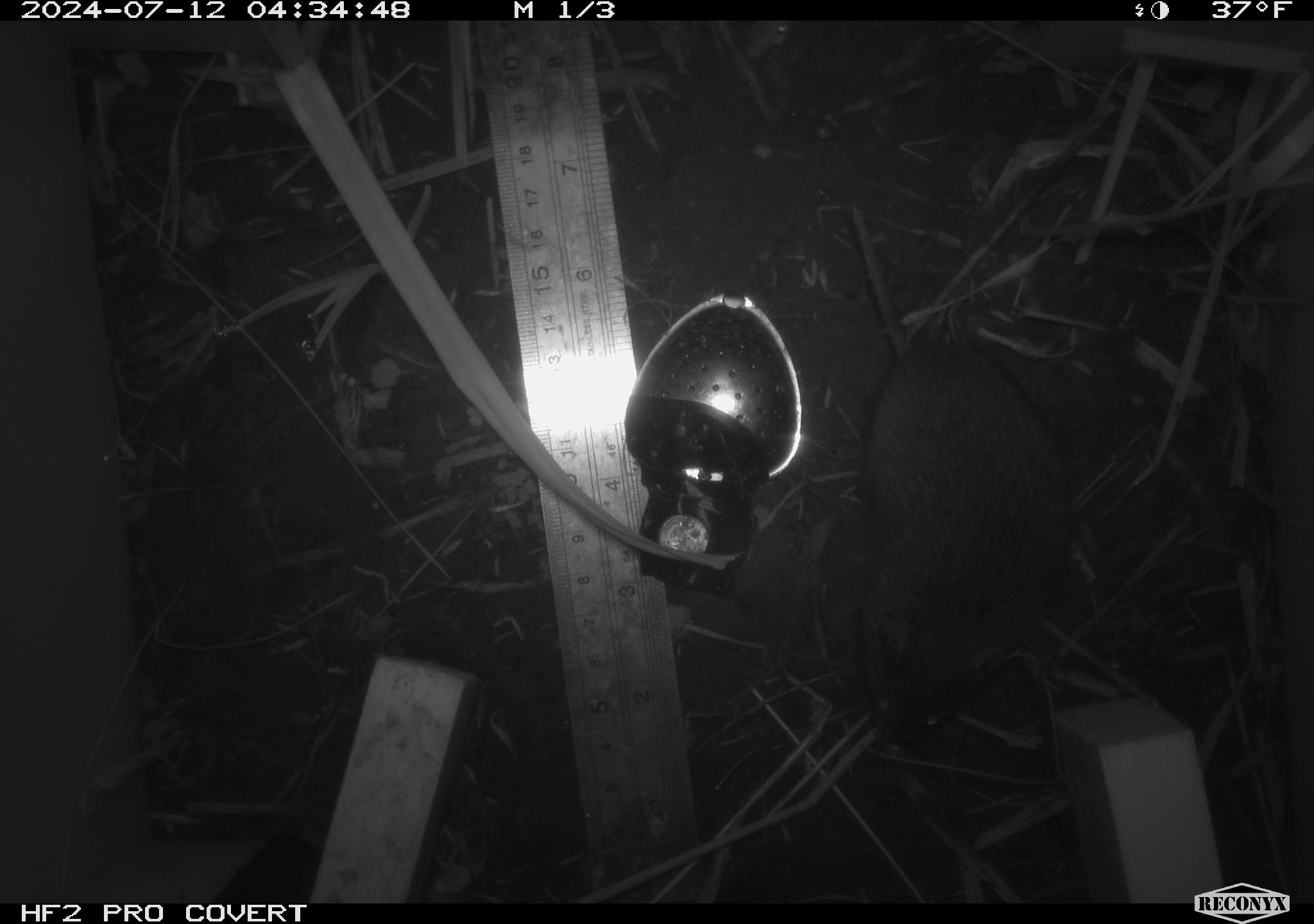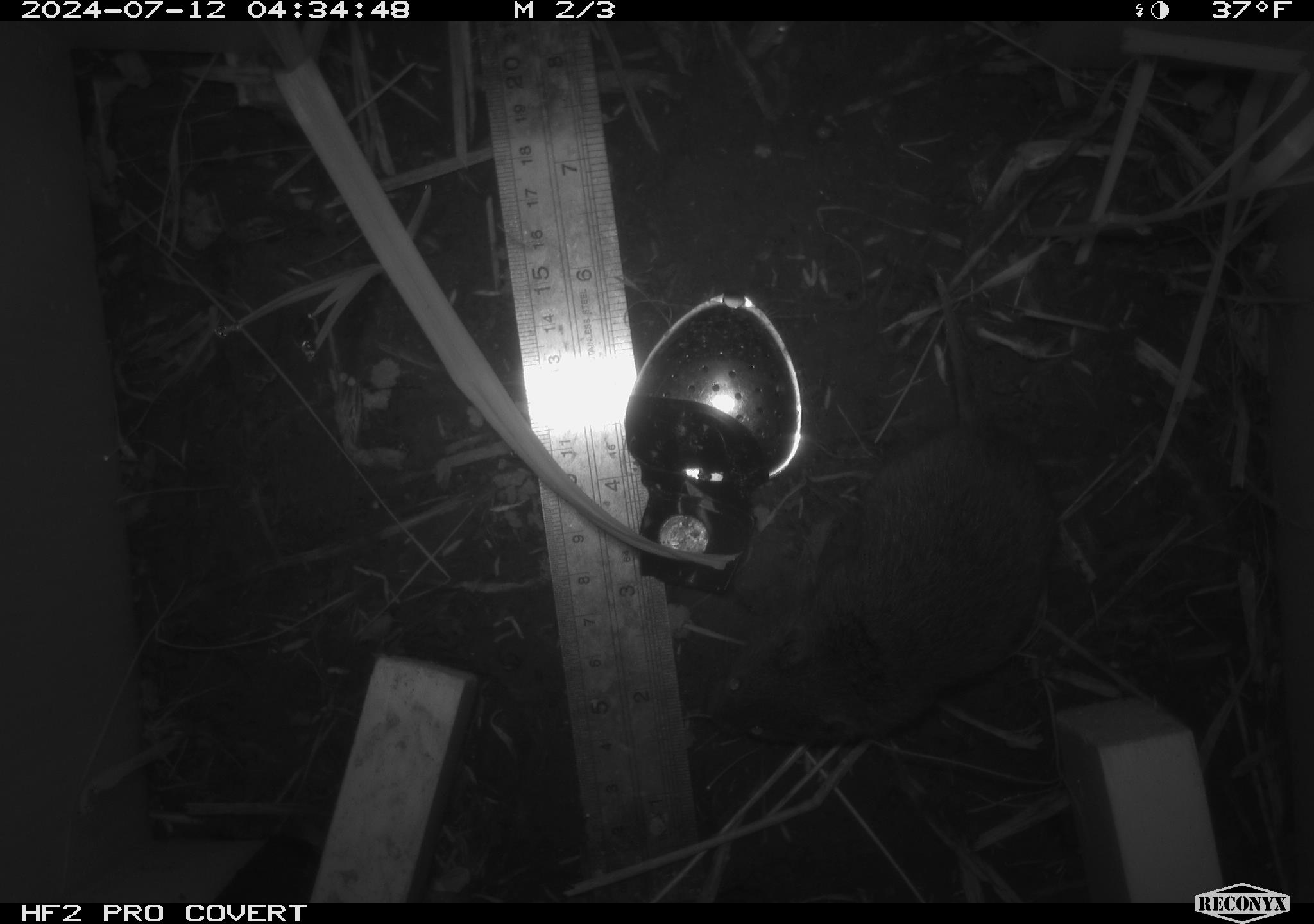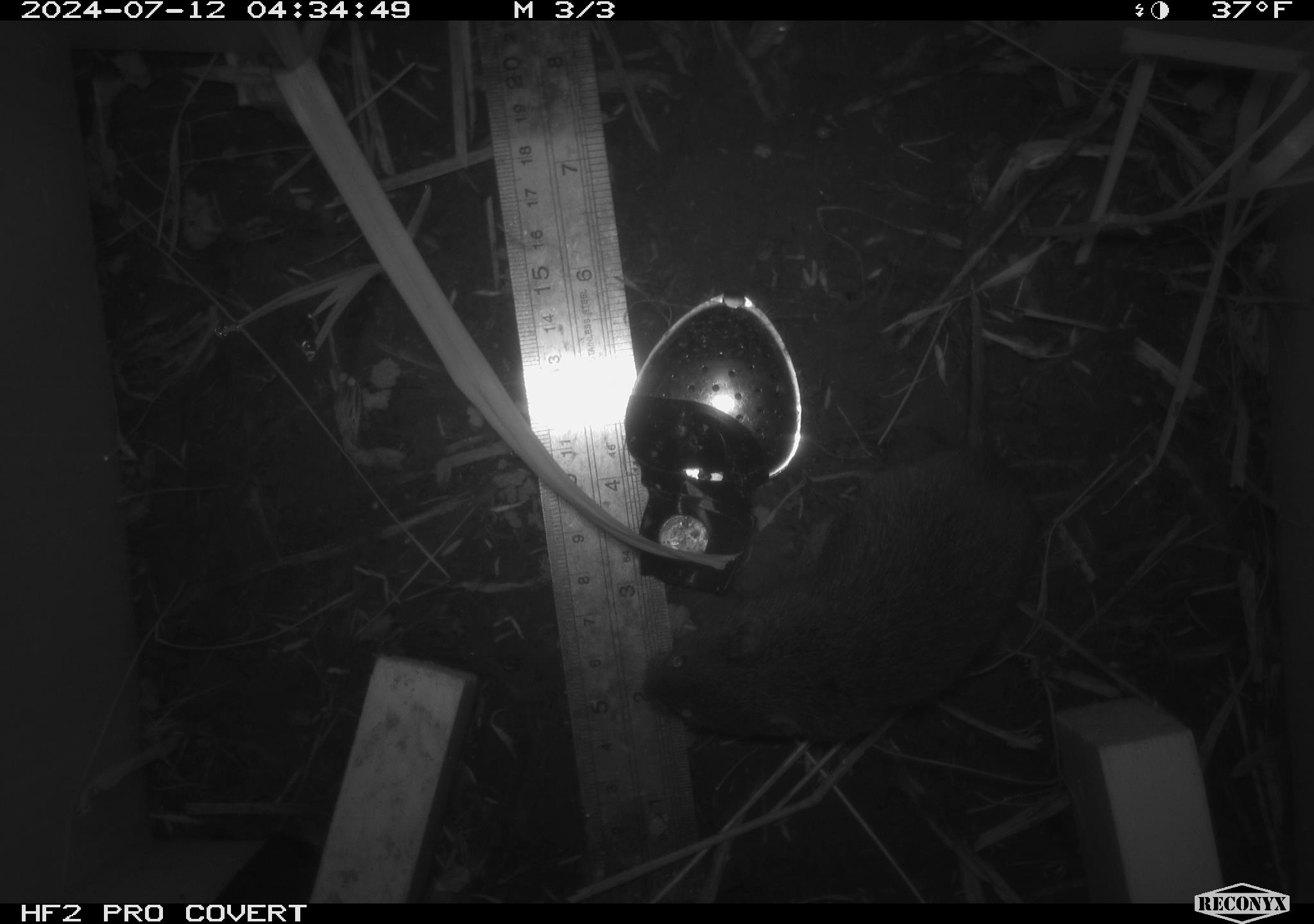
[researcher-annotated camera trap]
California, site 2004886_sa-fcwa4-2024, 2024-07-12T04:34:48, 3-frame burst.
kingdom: Animalia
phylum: Chordata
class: Mammalia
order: Rodentia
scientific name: Rodentia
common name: rodent